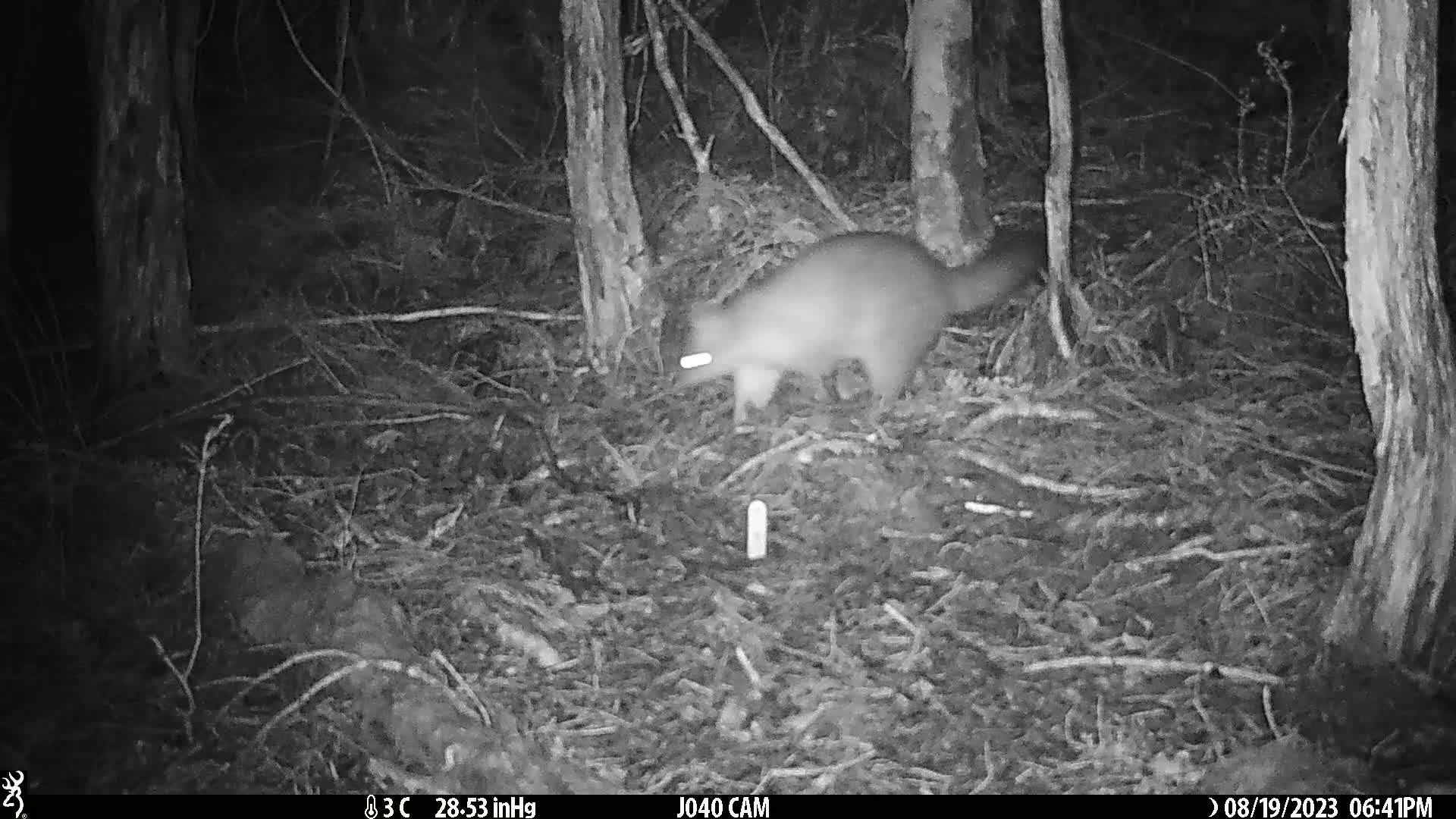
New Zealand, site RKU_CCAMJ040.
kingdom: Animalia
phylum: Chordata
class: Mammalia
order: Diprotodontia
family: Phalangeridae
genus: Trichosurus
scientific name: Trichosurus vulpecula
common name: common brushtail possum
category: possum